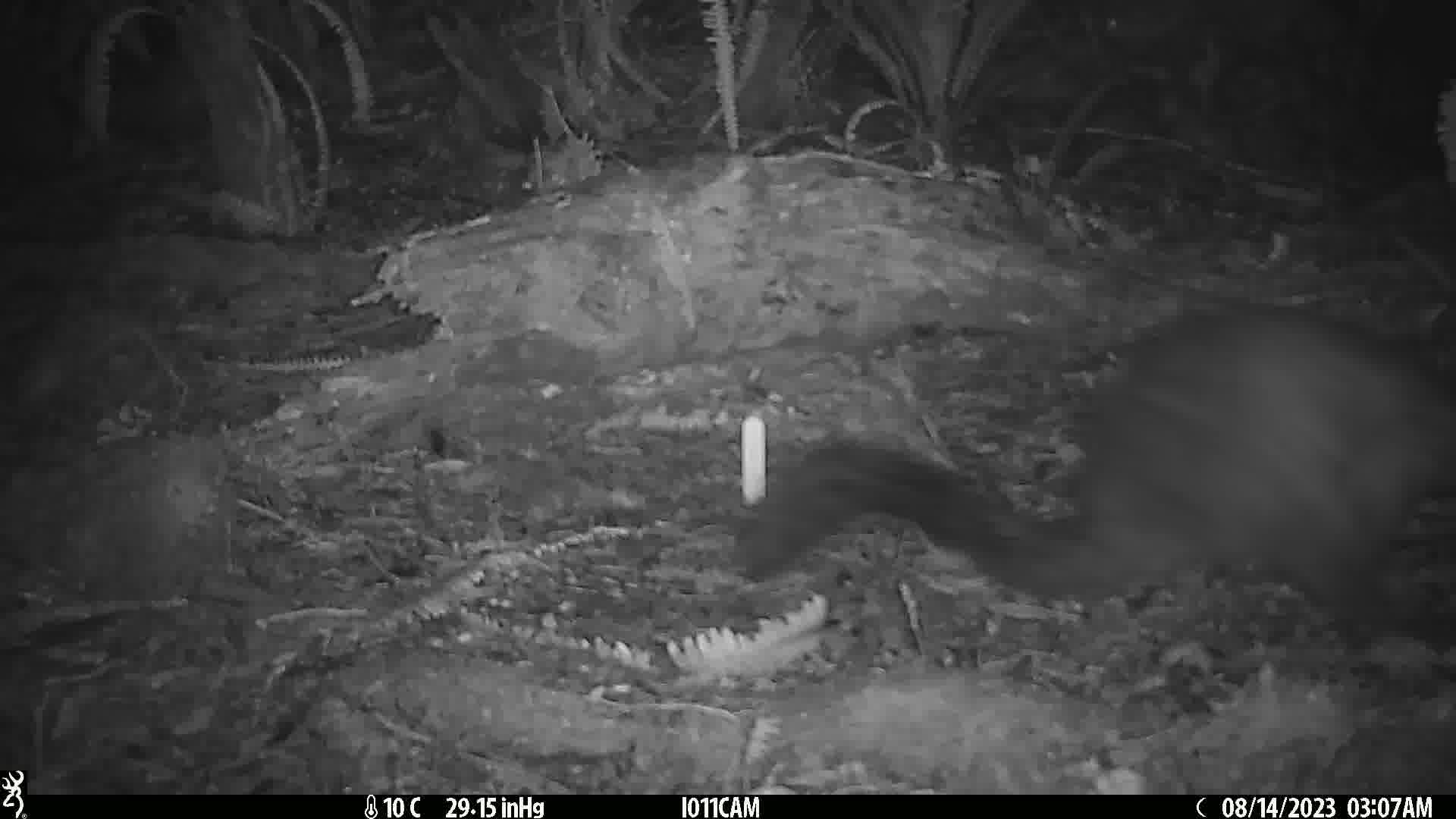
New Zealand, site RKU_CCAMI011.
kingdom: Animalia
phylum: Chordata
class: Mammalia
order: Diprotodontia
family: Phalangeridae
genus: Trichosurus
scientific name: Trichosurus vulpecula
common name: common brushtail possum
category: possum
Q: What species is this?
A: Possum (common brushtail possum) (Trichosurus vulpecula).